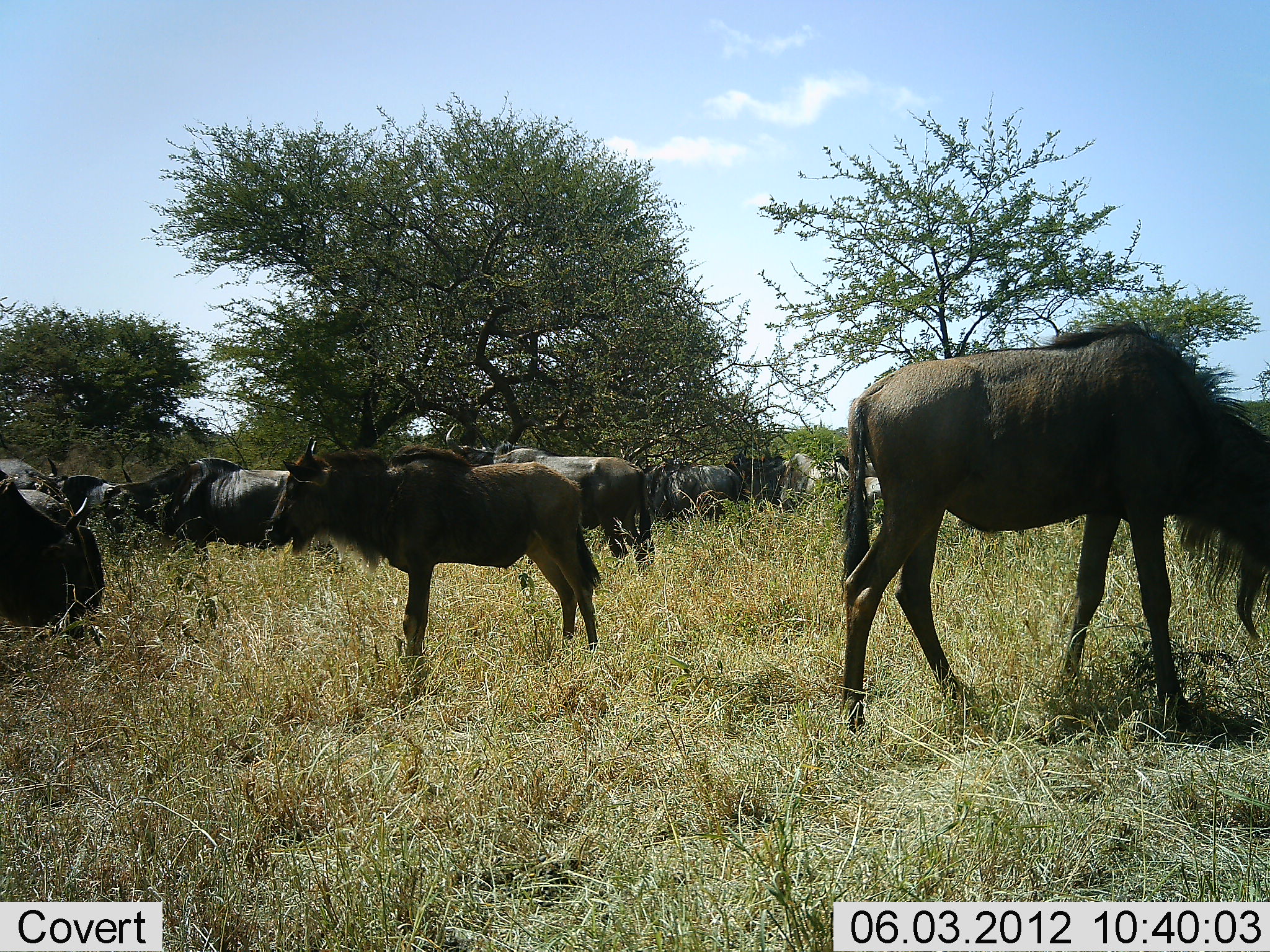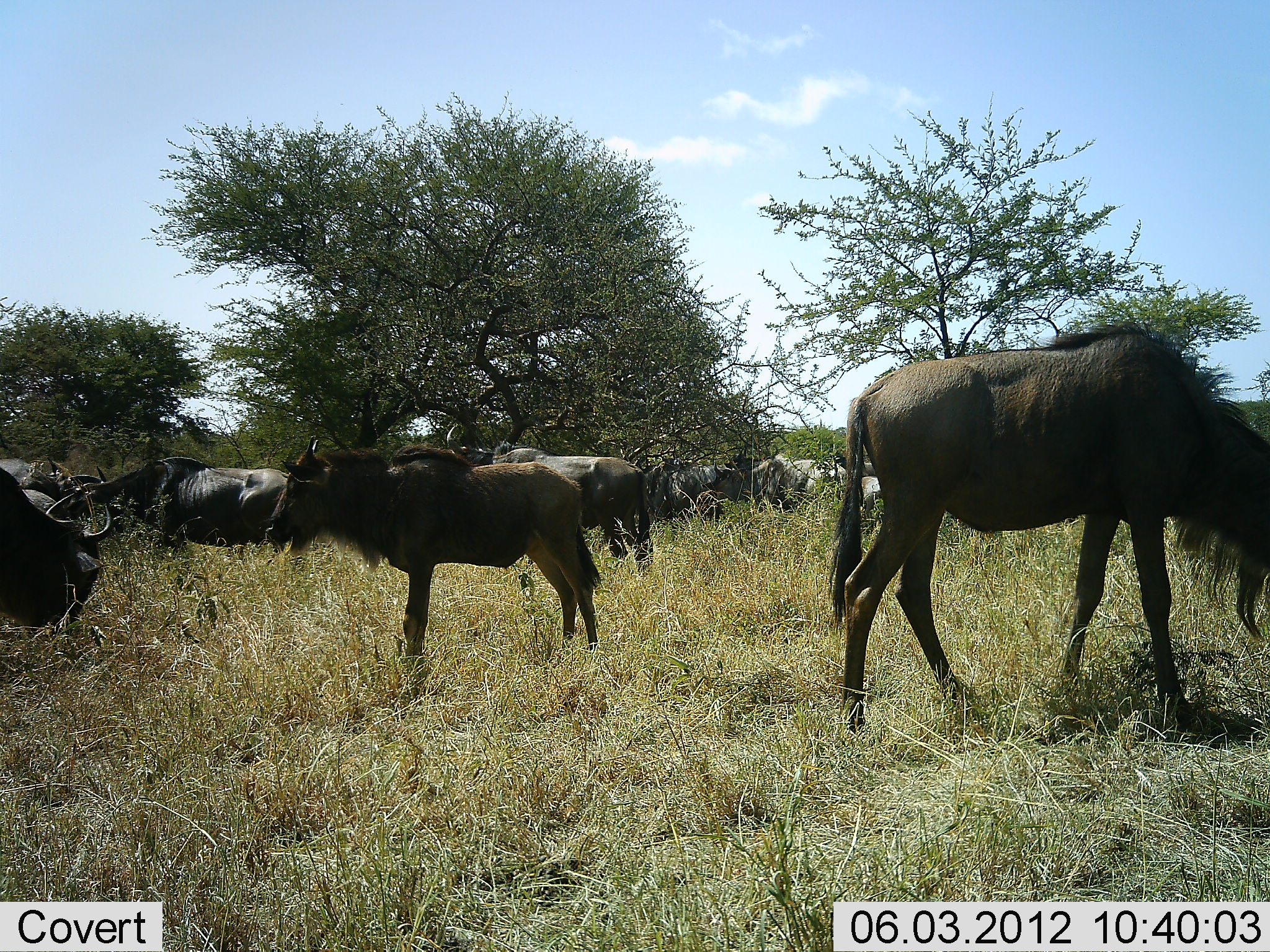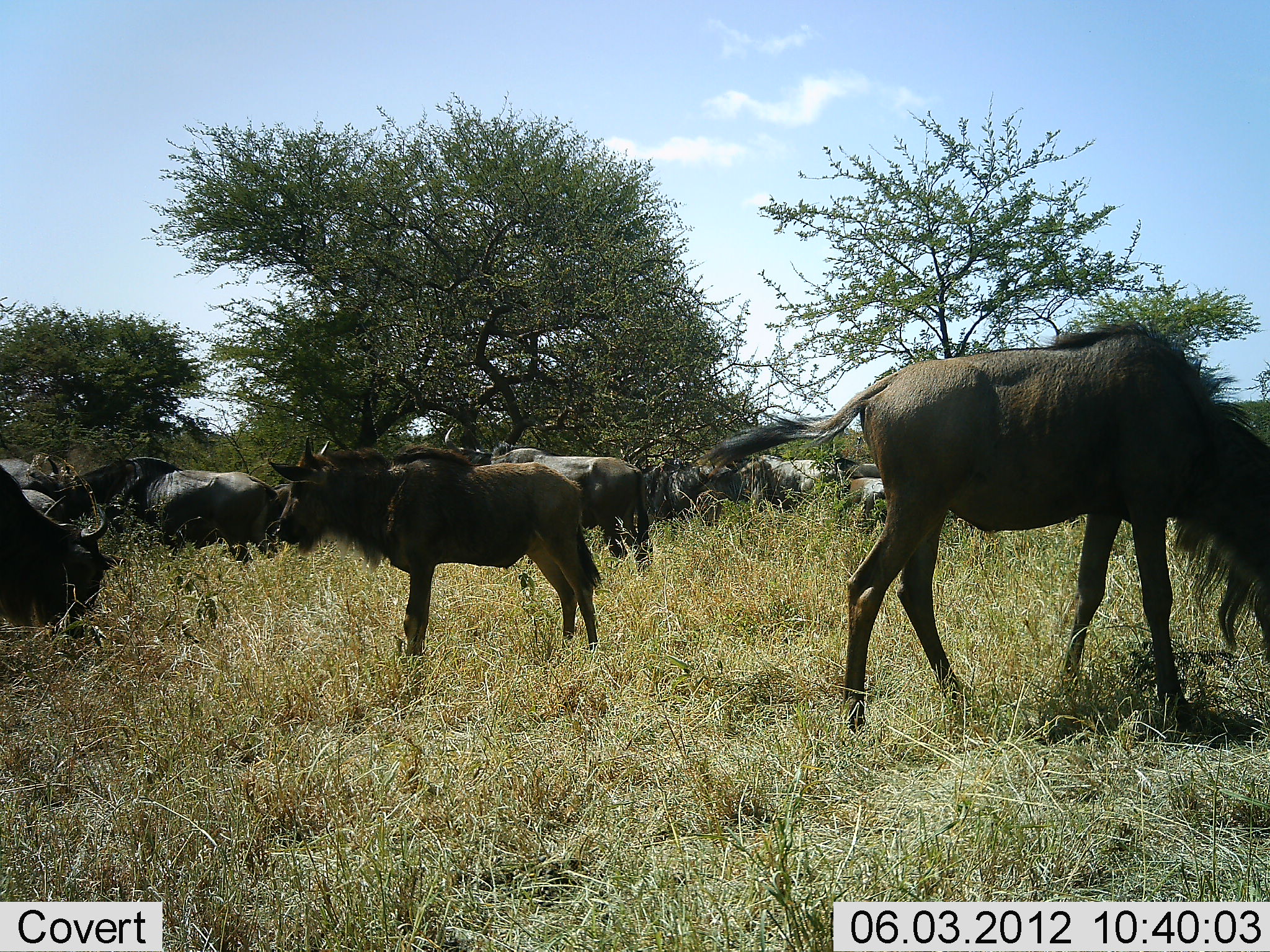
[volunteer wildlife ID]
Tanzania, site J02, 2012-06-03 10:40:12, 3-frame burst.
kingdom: Animalia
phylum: Chordata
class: Mammalia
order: Artiodactyla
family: Bovidae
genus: Connochaetes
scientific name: Connochaetes taurinus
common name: blue wildebeest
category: wildebeest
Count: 11-50.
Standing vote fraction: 70%.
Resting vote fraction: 20%.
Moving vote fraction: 50%.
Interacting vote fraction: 20%.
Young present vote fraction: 20%.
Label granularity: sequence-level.